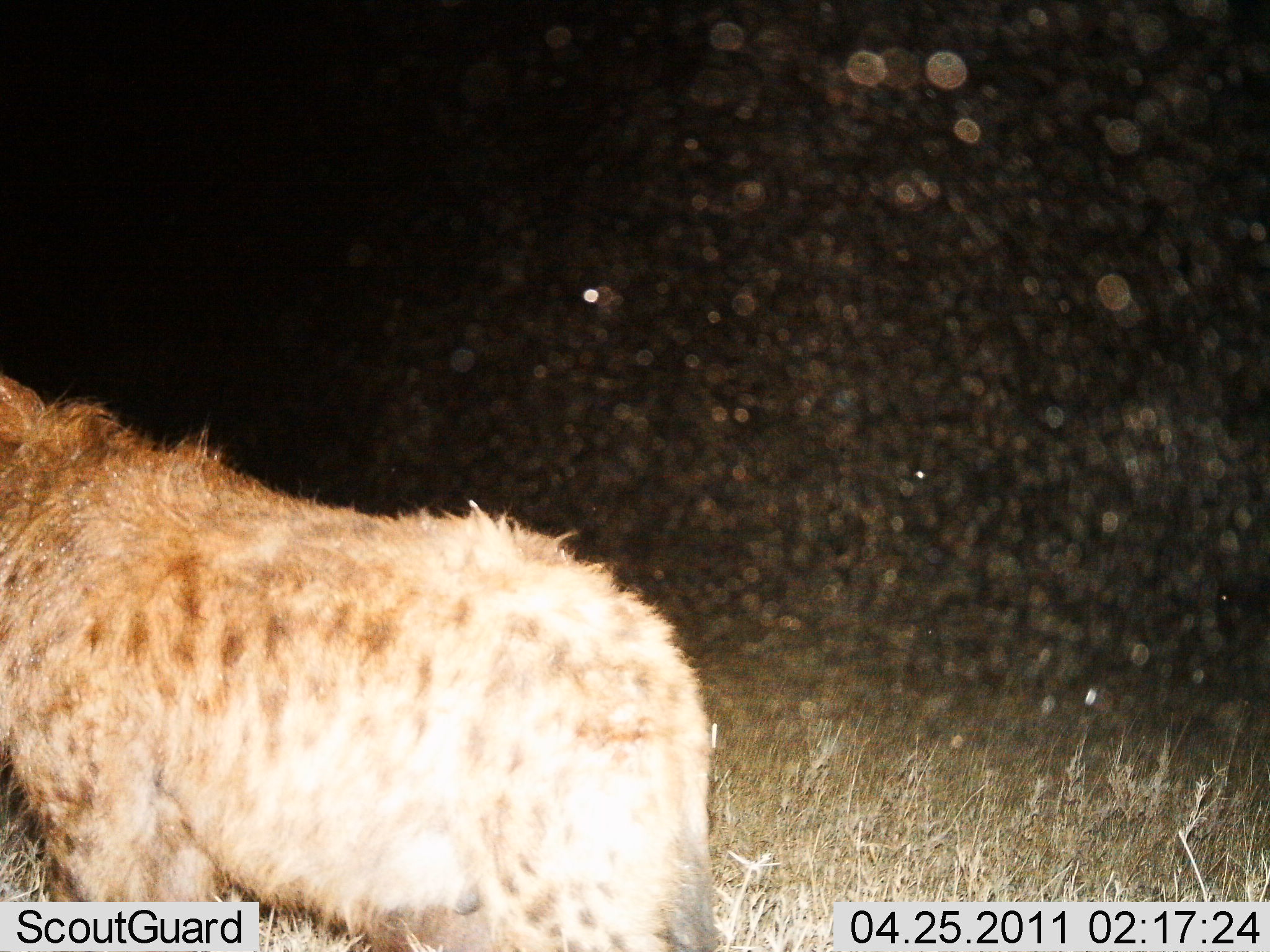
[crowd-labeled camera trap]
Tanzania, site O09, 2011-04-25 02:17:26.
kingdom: Animalia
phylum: Chordata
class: Mammalia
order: Carnivora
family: Hyaenidae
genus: Crocuta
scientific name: Crocuta crocuta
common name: spotted hyena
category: hyenaspotted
Hyenaspotted (spotted hyena) (Crocuta crocuta), count 1. Behavior (volunteer vote fractions): standing 62%, resting 0%, moving 38%, interacting 0%. Young present (vote fraction): 0%. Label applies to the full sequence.